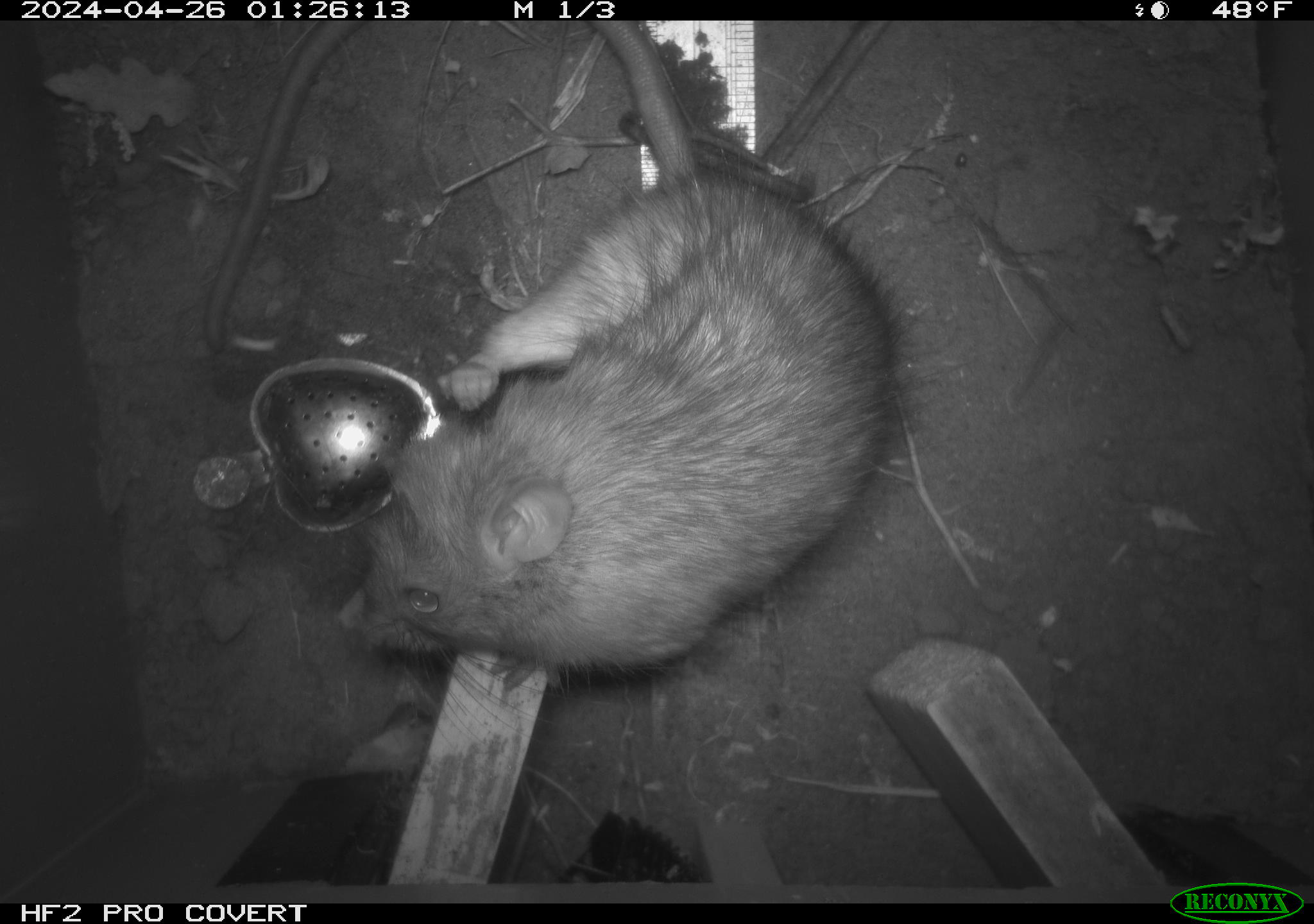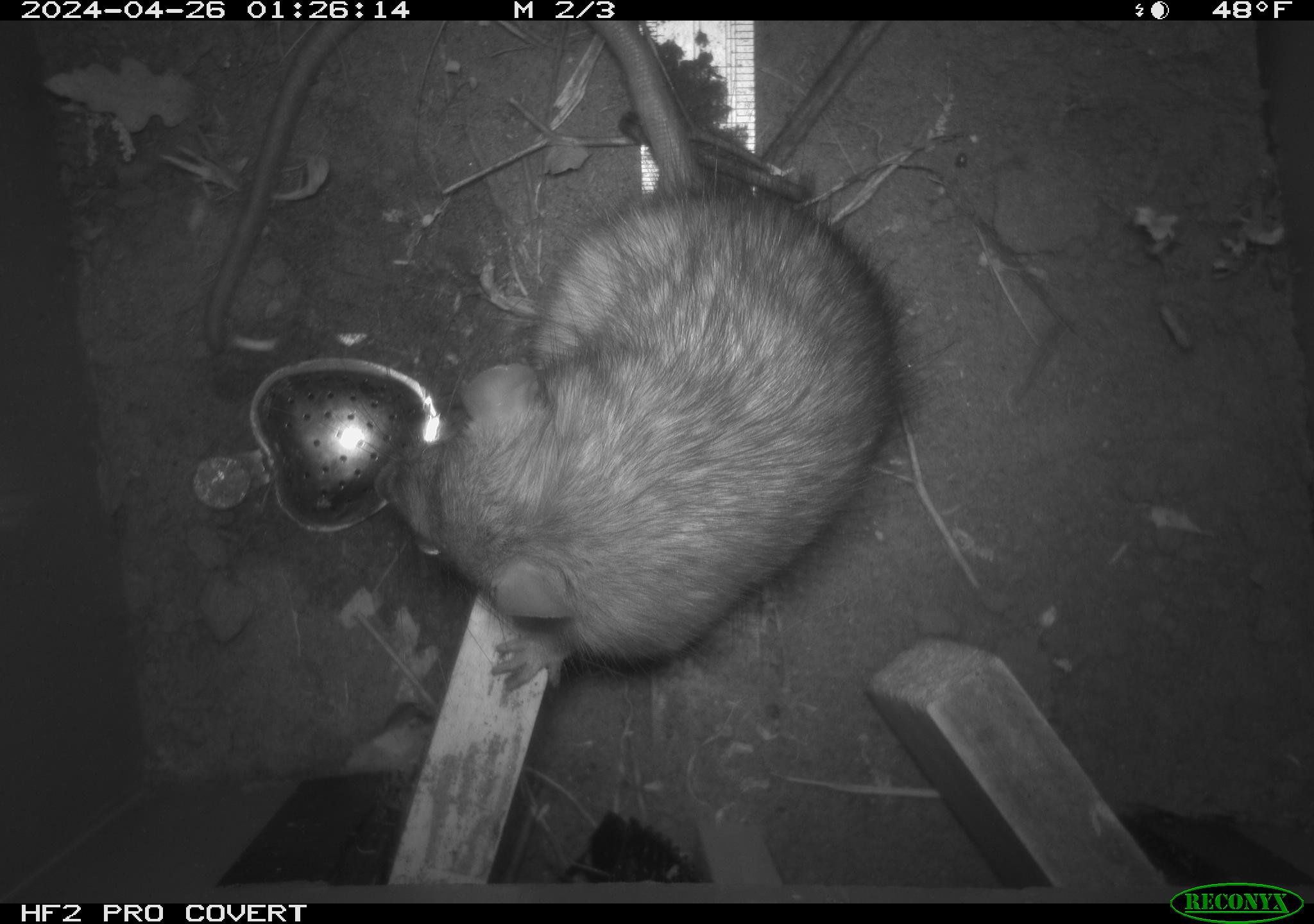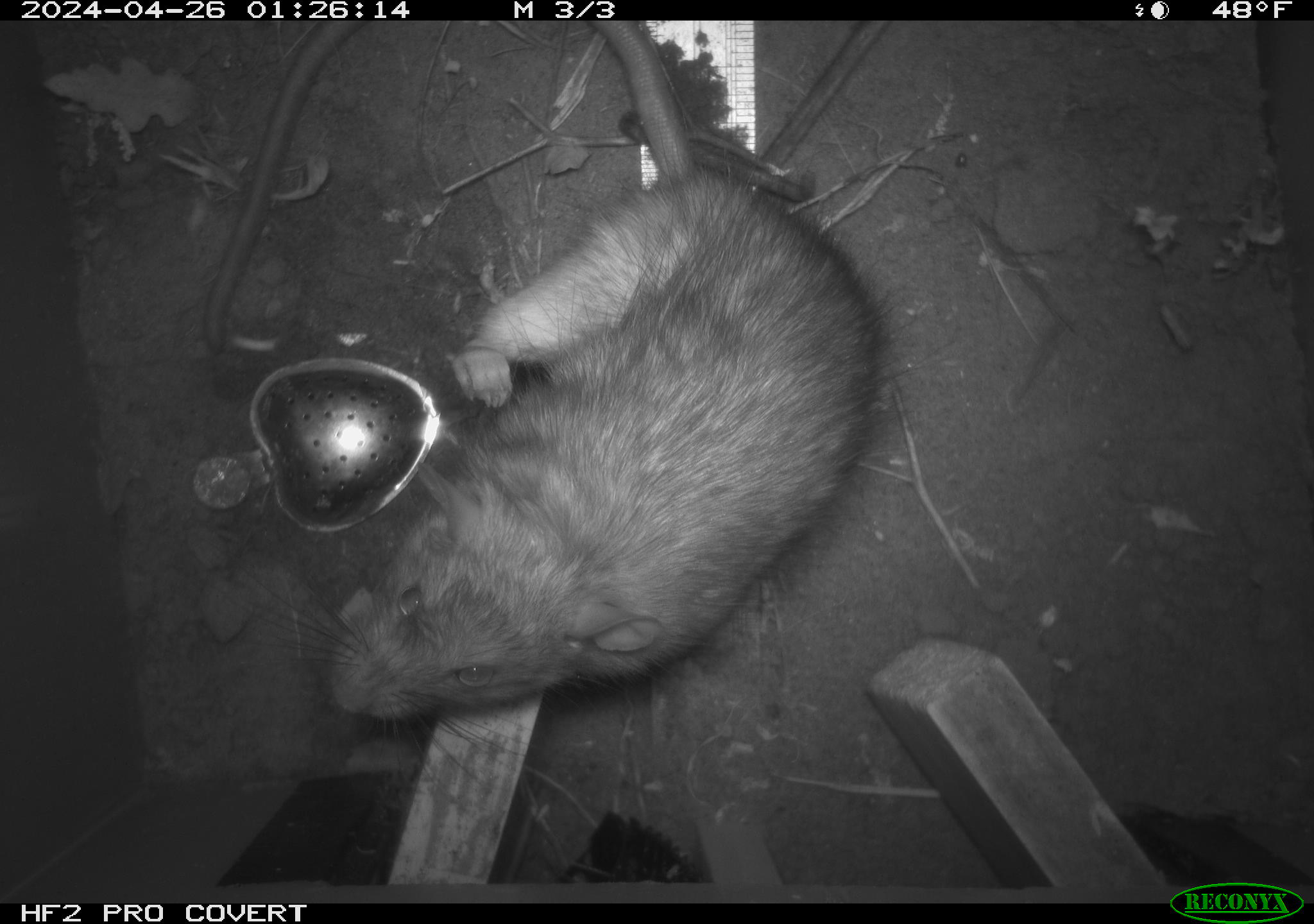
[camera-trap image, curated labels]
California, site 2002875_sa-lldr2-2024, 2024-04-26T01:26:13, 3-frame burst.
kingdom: Animalia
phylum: Chordata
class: Mammalia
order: Rodentia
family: Muridae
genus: Rattus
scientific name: Rattus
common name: rat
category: rattus species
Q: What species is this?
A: Rattus species (rat) (Rattus).